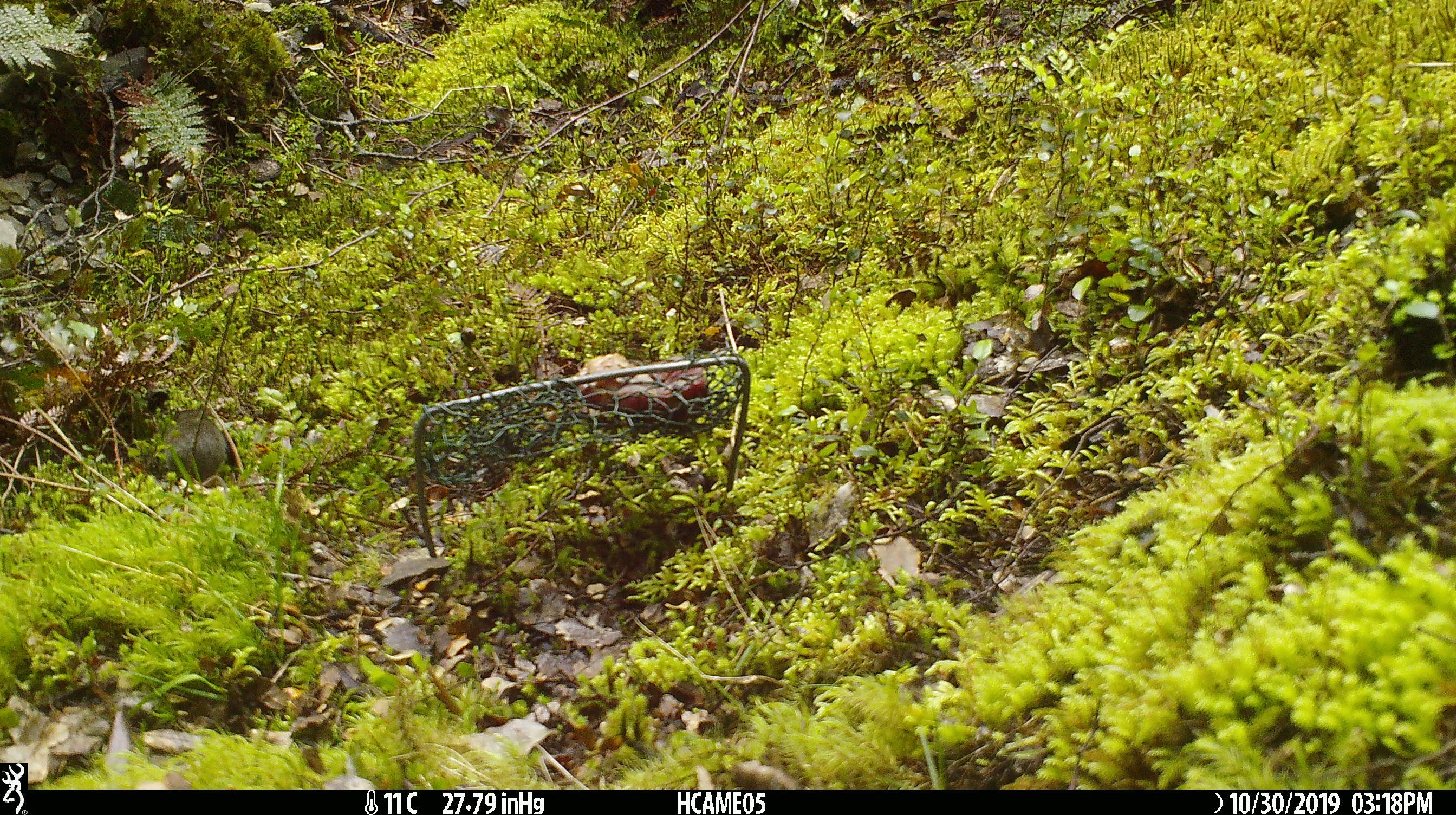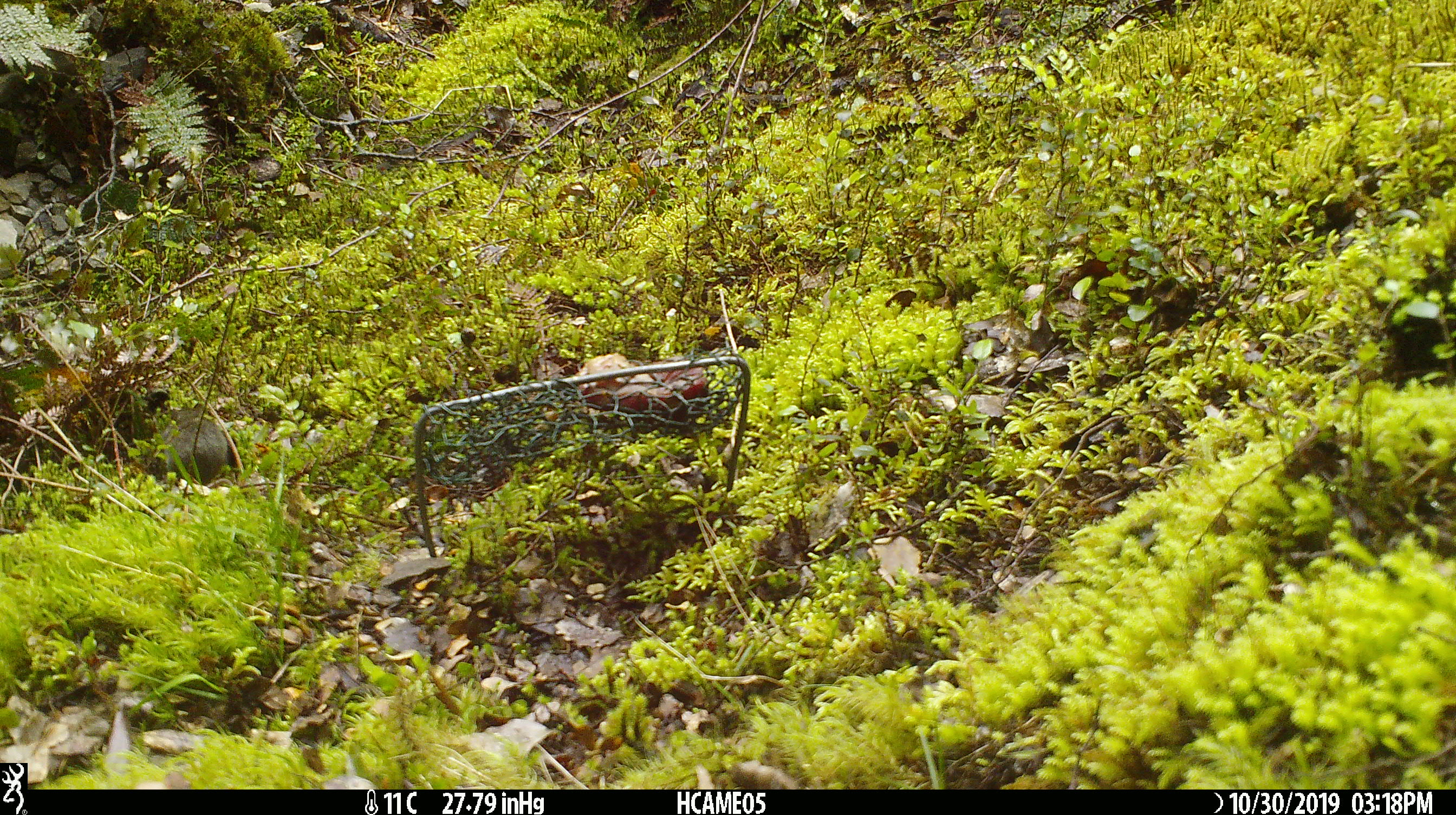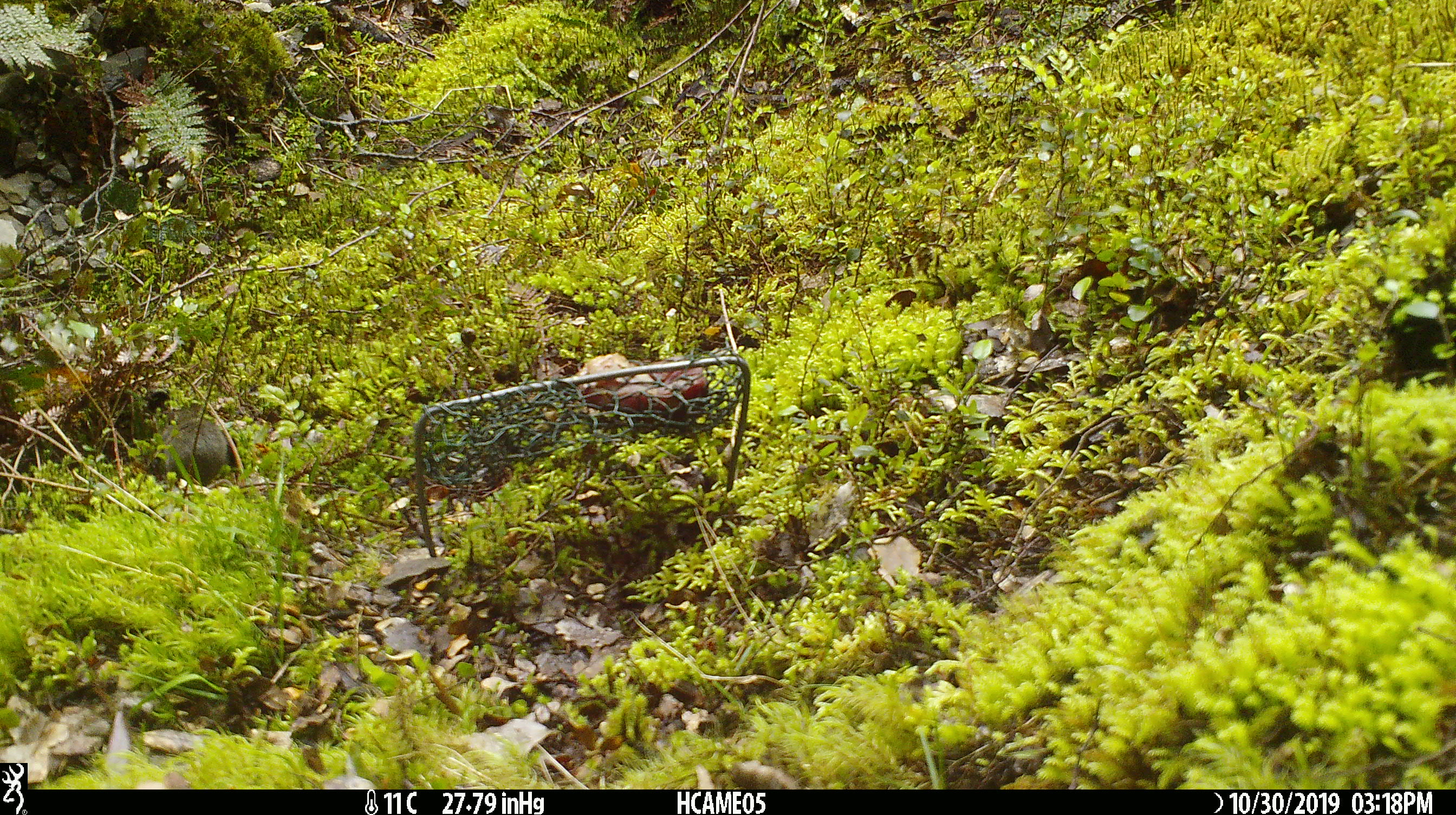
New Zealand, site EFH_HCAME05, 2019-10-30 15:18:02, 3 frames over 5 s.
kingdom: Animalia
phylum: Chordata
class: Mammalia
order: Rodentia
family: Muridae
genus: Mus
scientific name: Mus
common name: mouse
Mouse (Mus).